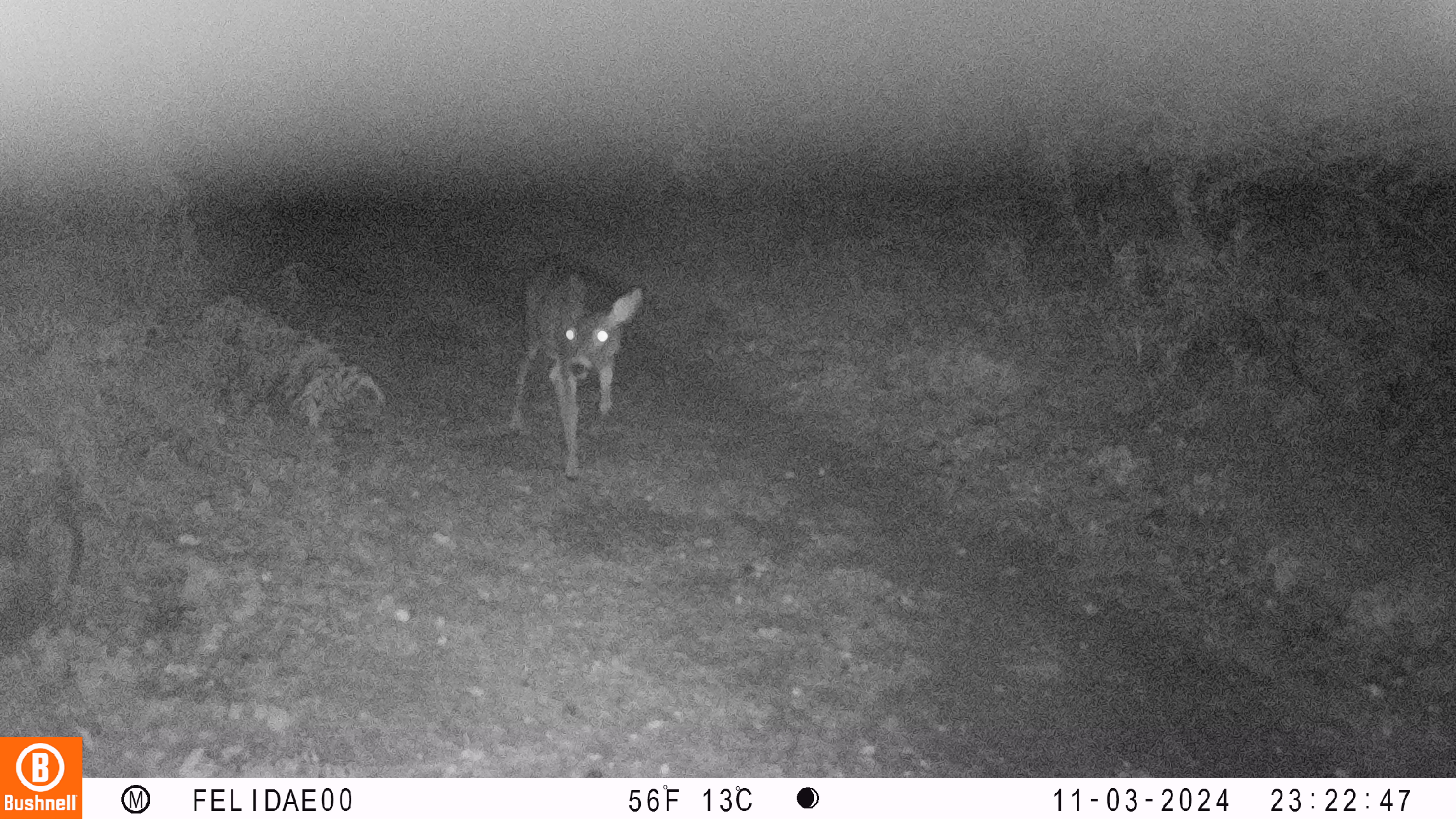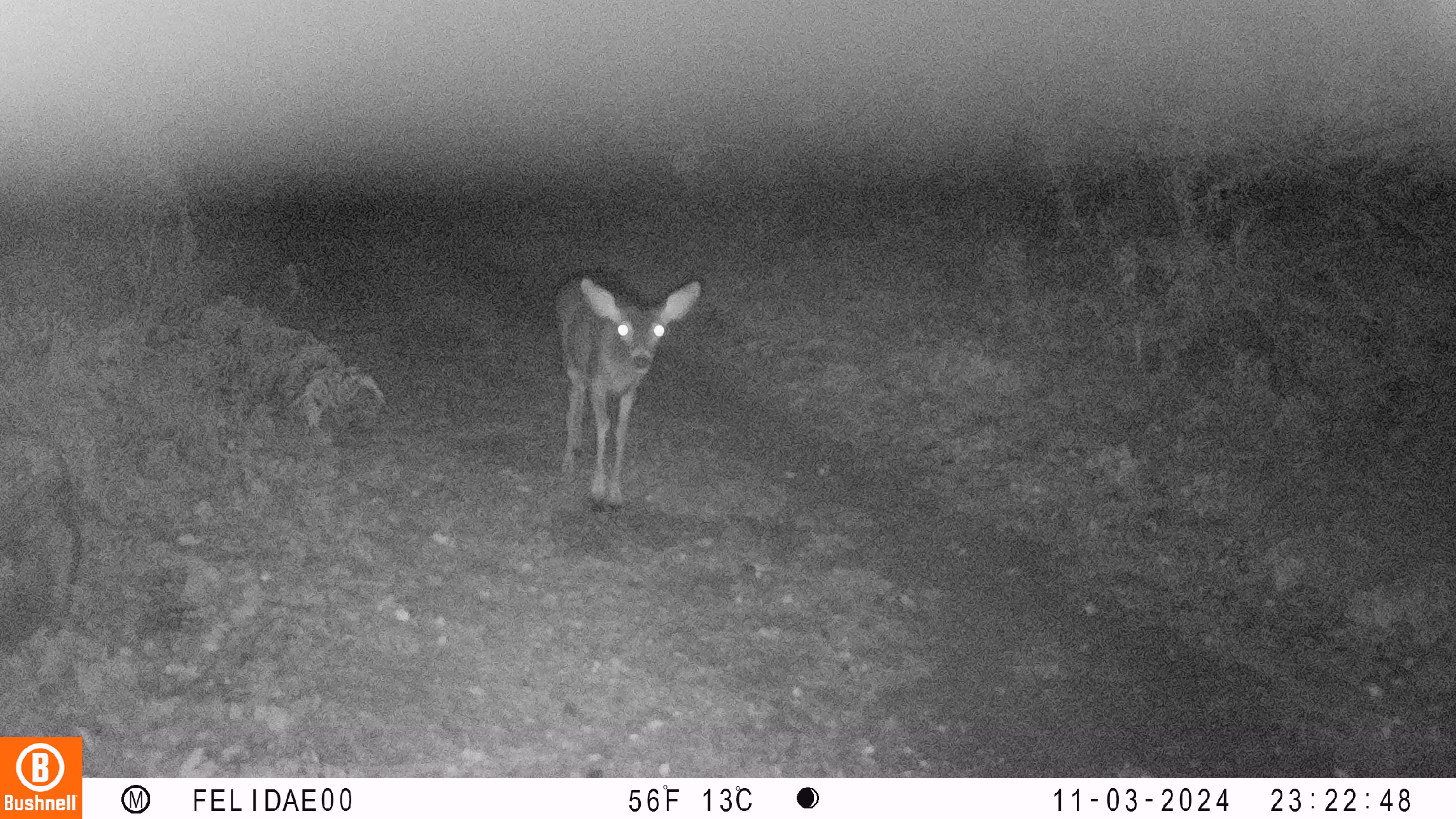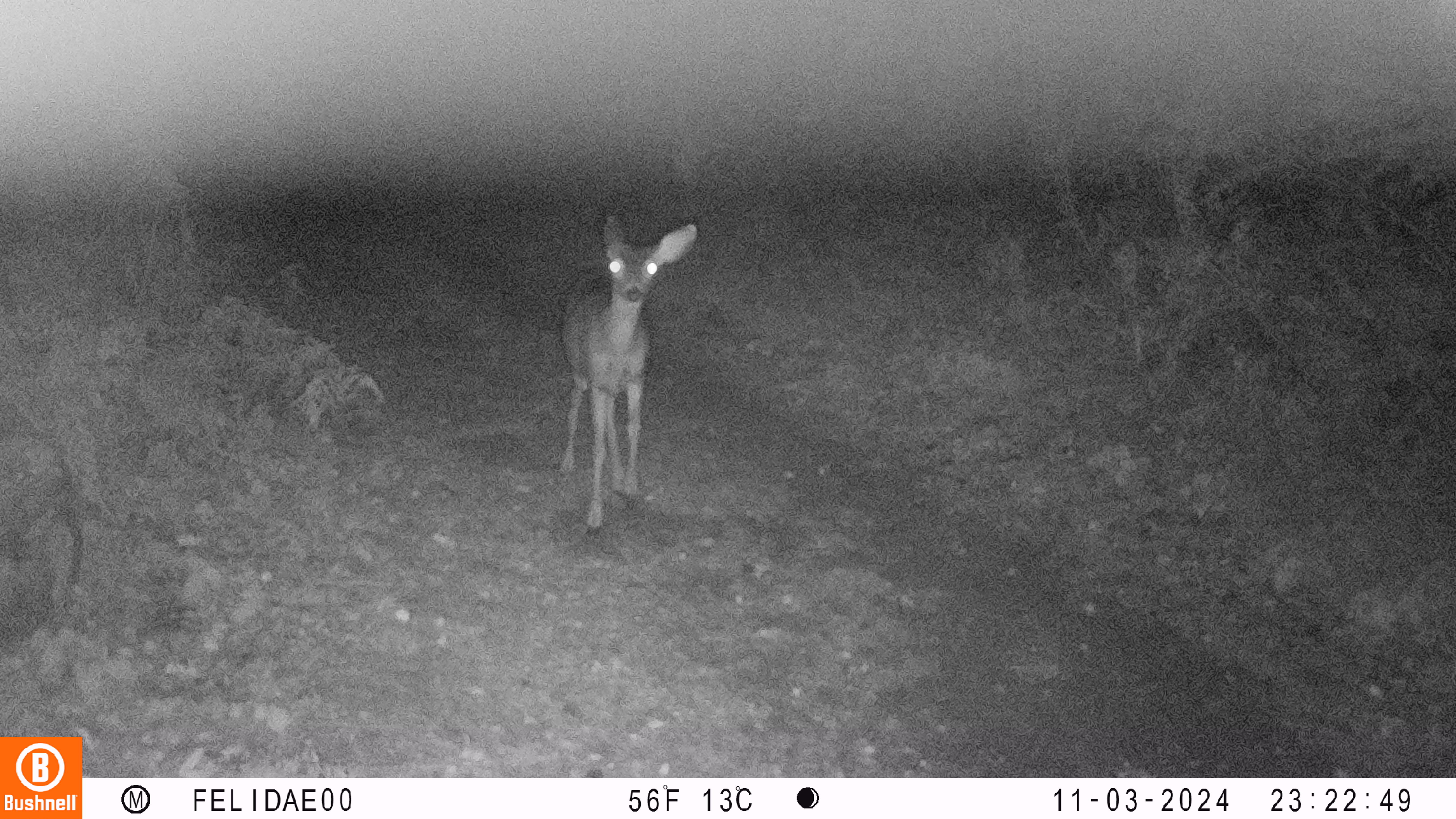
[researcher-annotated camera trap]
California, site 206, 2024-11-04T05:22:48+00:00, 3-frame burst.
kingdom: Animalia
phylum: Chordata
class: Mammalia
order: Artiodactyla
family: Cervidae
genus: Odocoileus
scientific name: Odocoileus hemionus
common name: mule deer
Mule deer (Odocoileus hemionus).